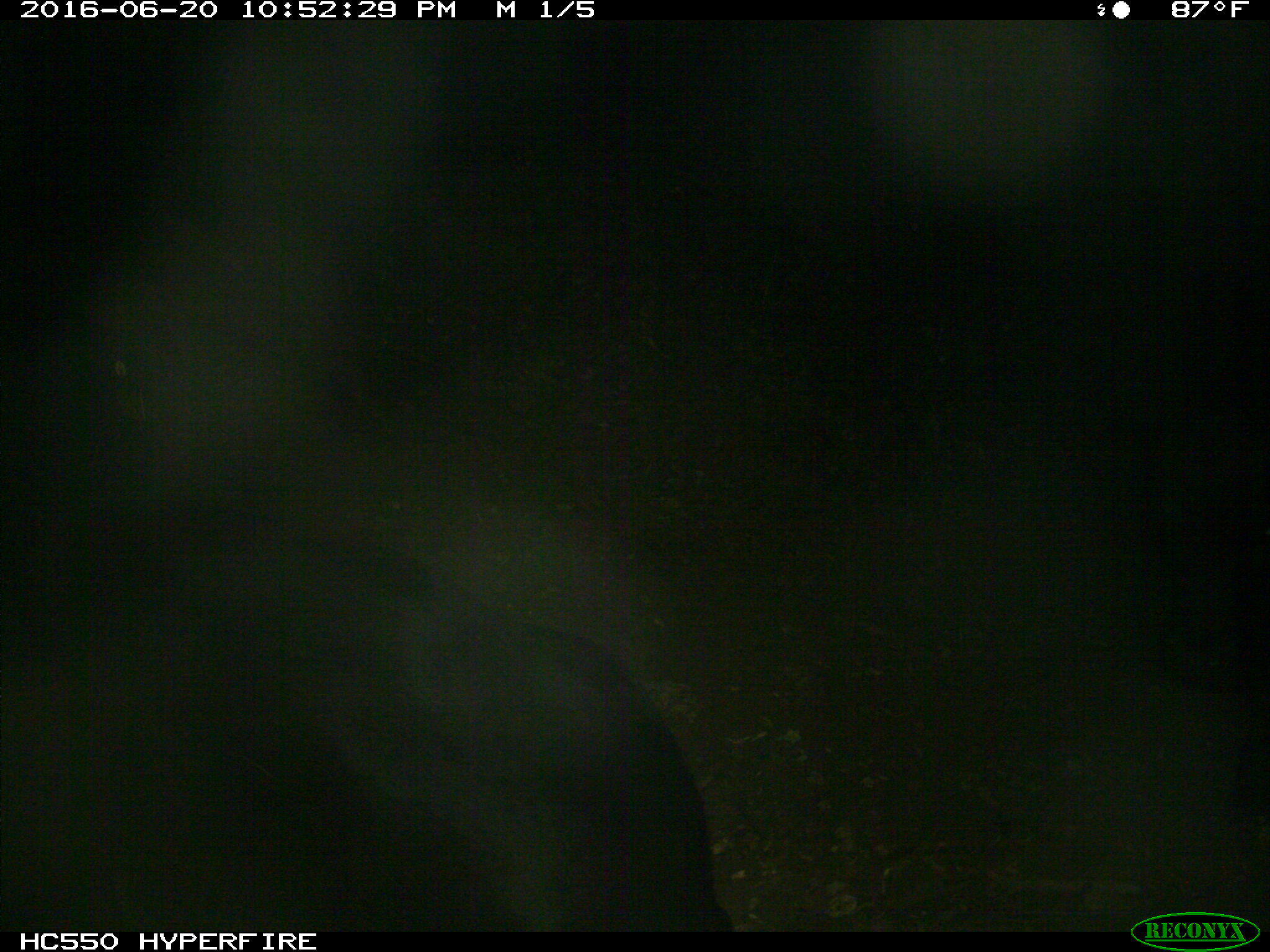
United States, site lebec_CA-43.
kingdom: Animalia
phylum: Chordata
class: Mammalia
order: Artiodactyla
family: Bovidae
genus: Bos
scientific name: Bos taurus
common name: domestic cow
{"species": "Bos taurus (domestic cow)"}